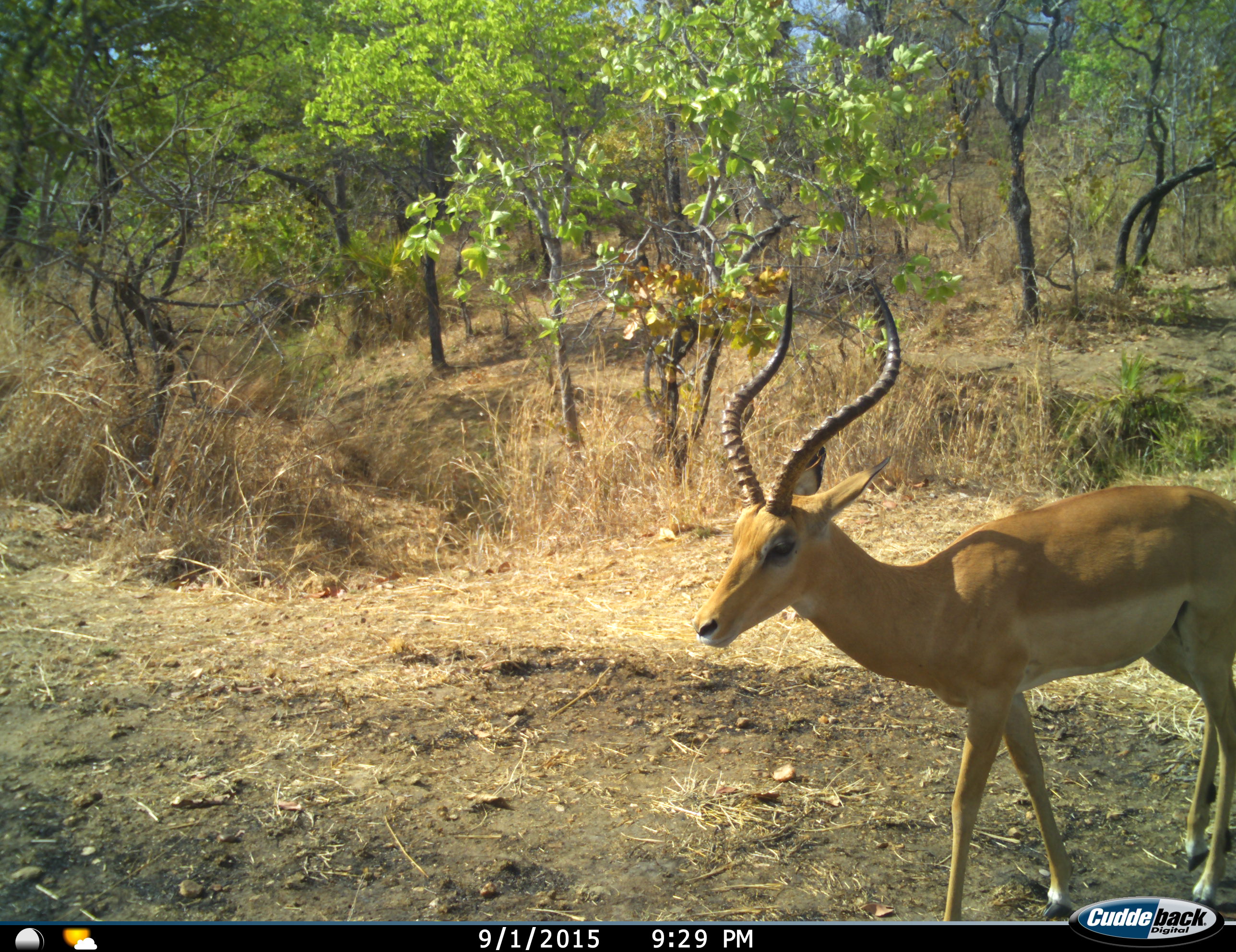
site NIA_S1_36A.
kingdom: Animalia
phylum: Chordata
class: Mammalia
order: Artiodactyla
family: Bovidae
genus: Aepyceros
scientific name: Aepyceros melampus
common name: impala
Impala (Aepyceros melampus), count 1. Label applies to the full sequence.